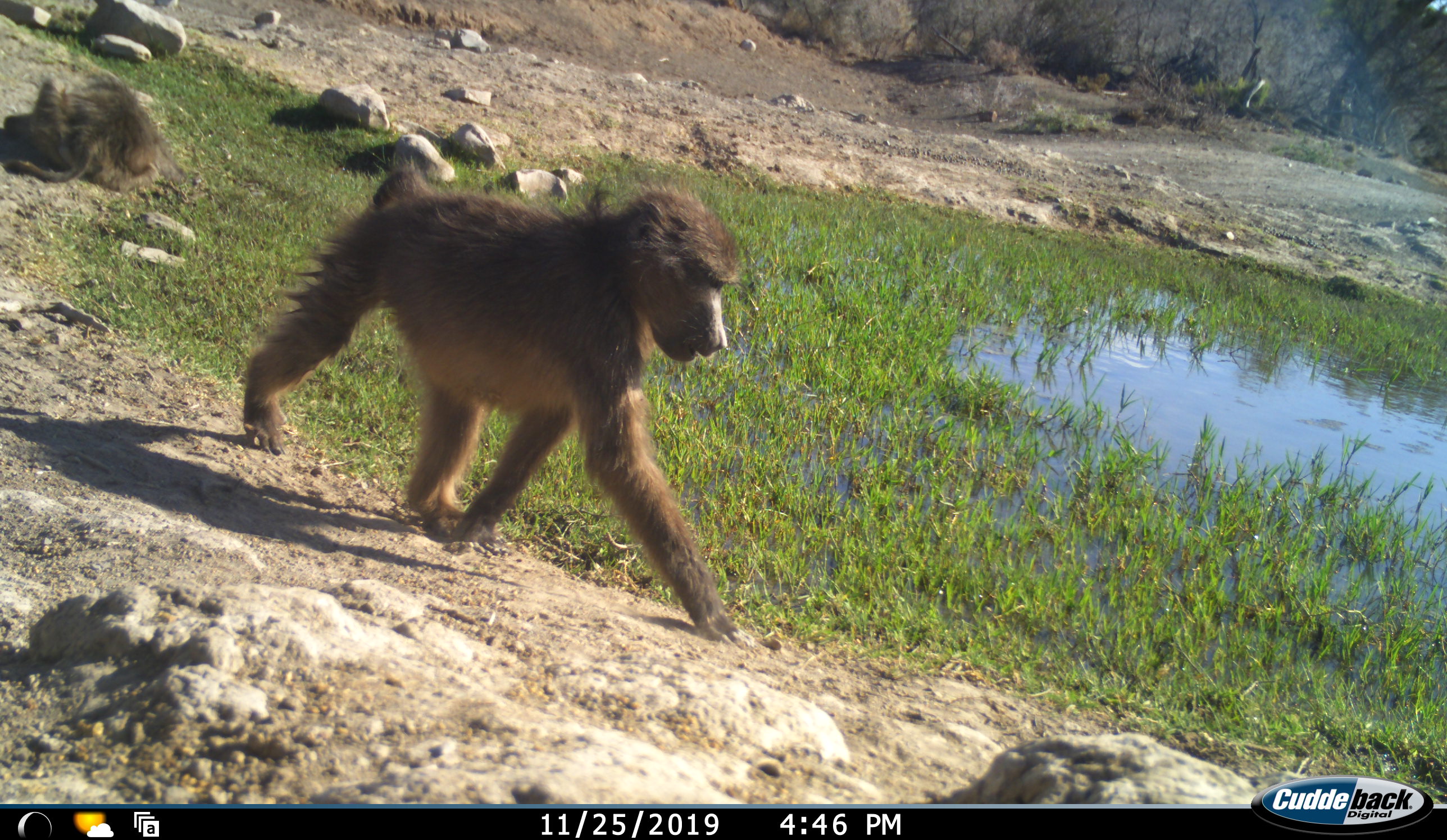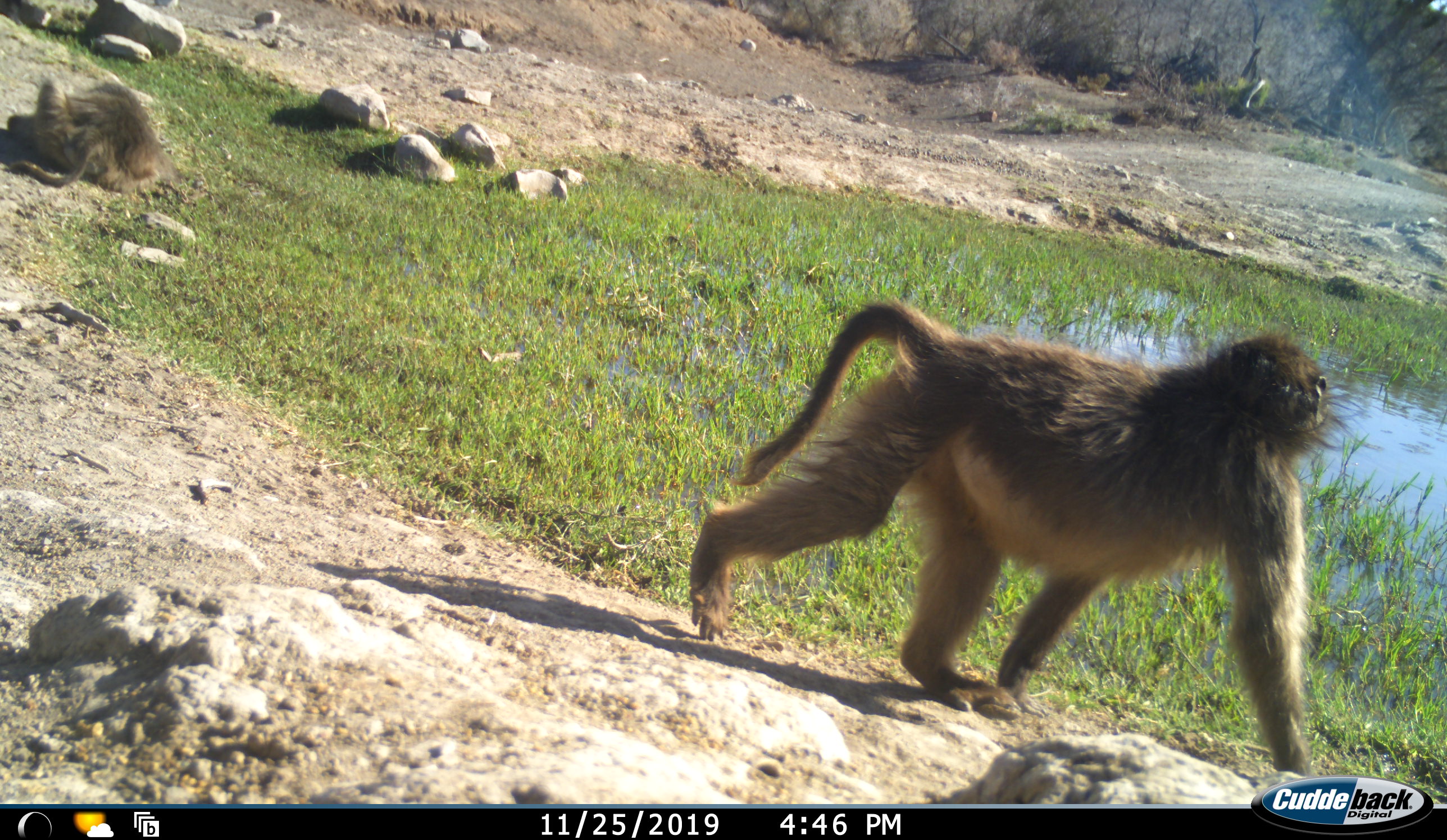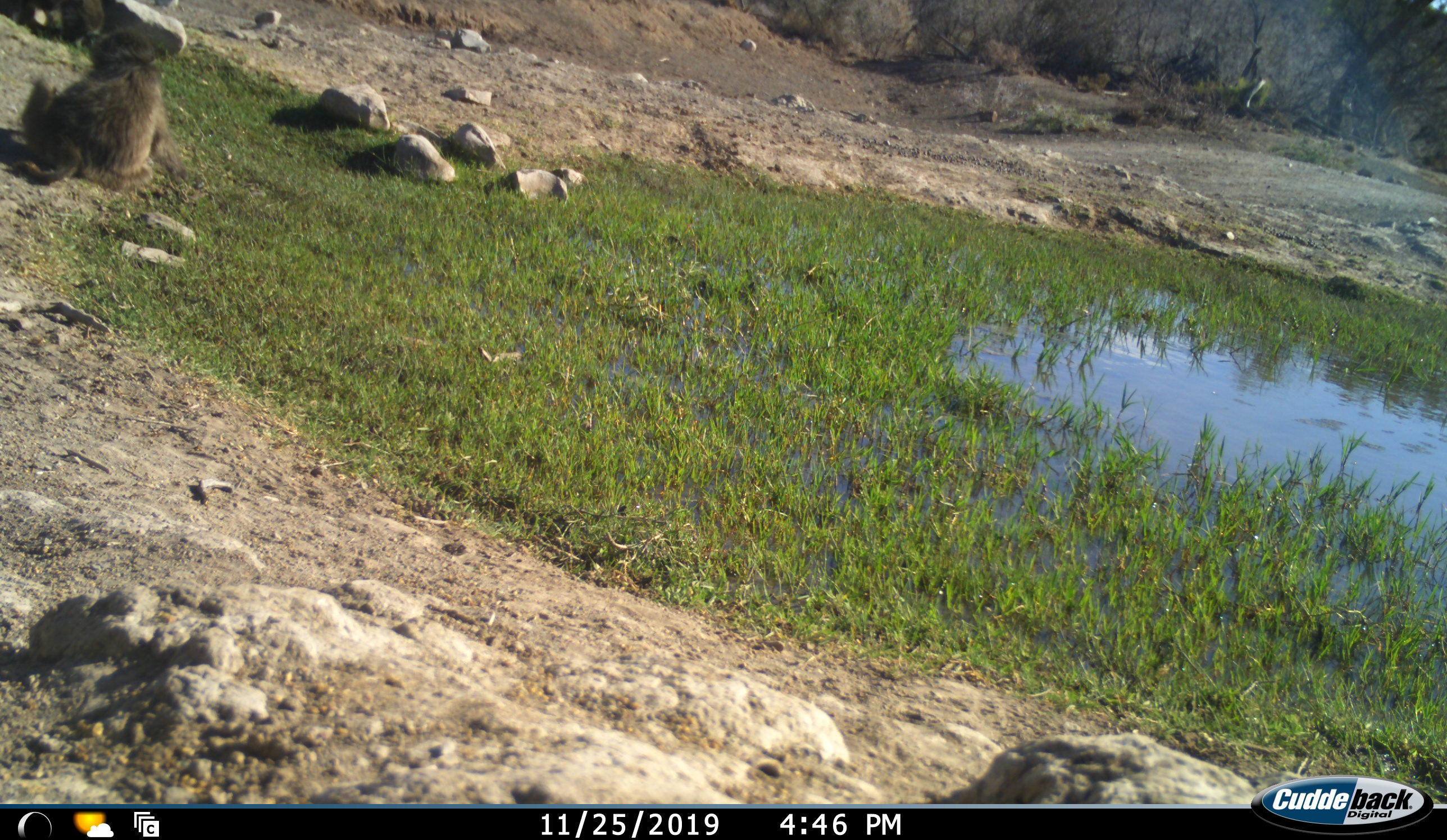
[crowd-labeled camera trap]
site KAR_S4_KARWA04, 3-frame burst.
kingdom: Animalia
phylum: Chordata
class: Mammalia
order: Primates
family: Cercopithecidae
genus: Papio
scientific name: Papio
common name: baboon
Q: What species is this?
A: Baboon (Papio).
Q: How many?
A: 3.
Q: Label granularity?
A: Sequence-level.